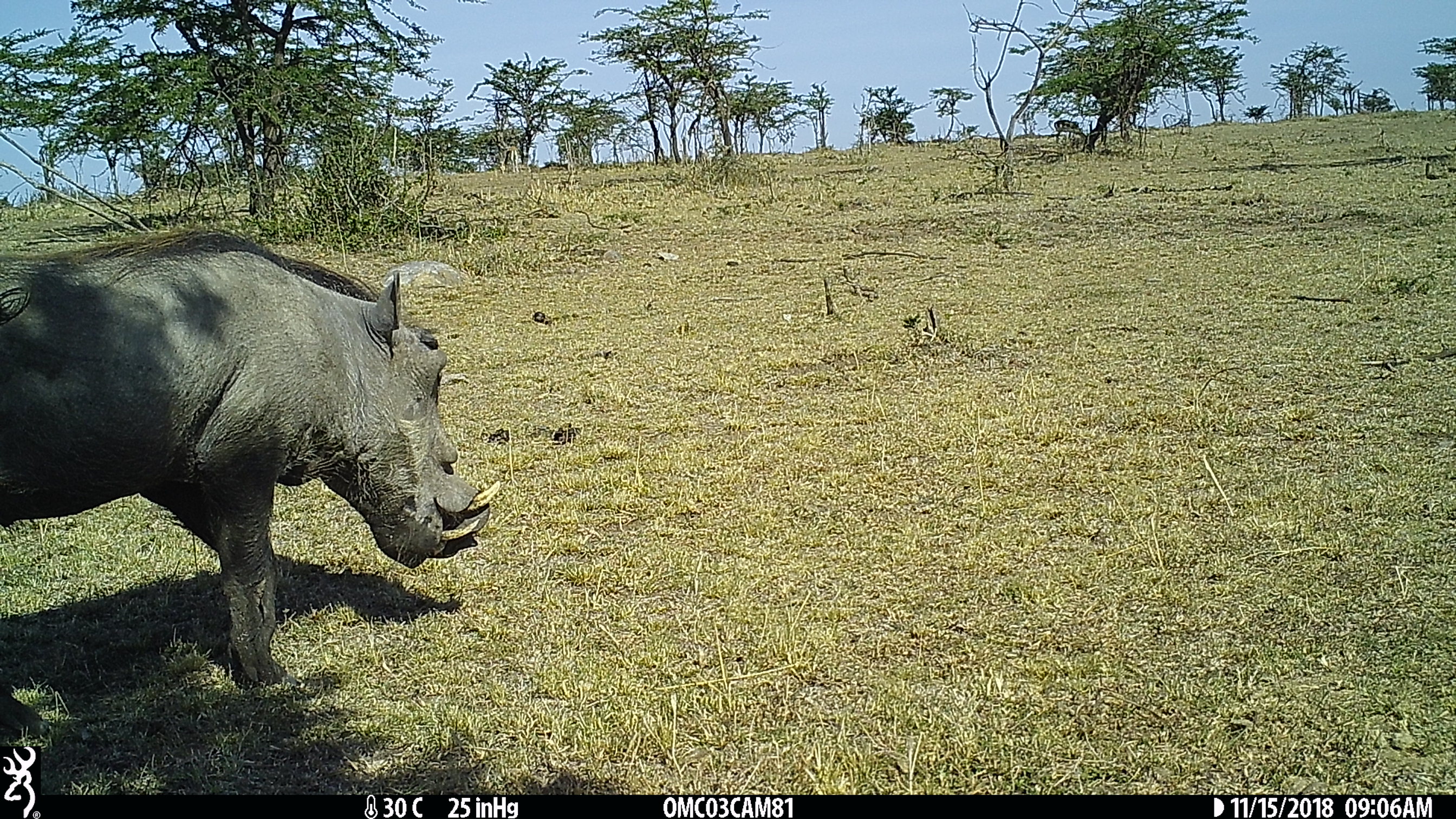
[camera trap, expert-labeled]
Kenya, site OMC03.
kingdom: Animalia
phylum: Chordata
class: Mammalia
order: Artiodactyla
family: Suidae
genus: Phacochoerus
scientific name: Phacochoerus africanus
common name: common warthog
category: warthog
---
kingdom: Animalia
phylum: Chordata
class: Mammalia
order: Artiodactyla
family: Bovidae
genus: Eudorcas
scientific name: Eudorcas thomsonii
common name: thomon's gazelle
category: gazelle thomsons